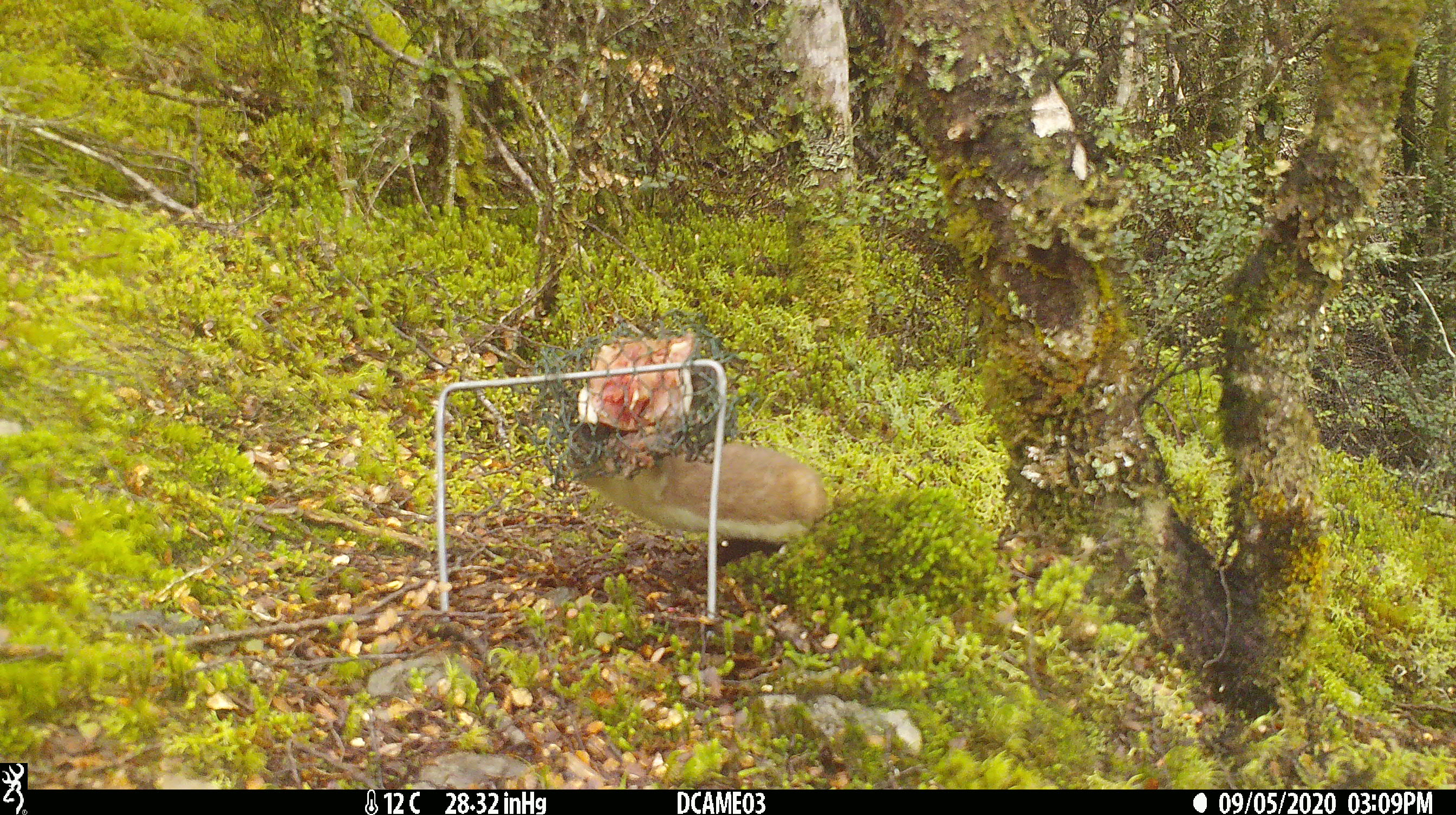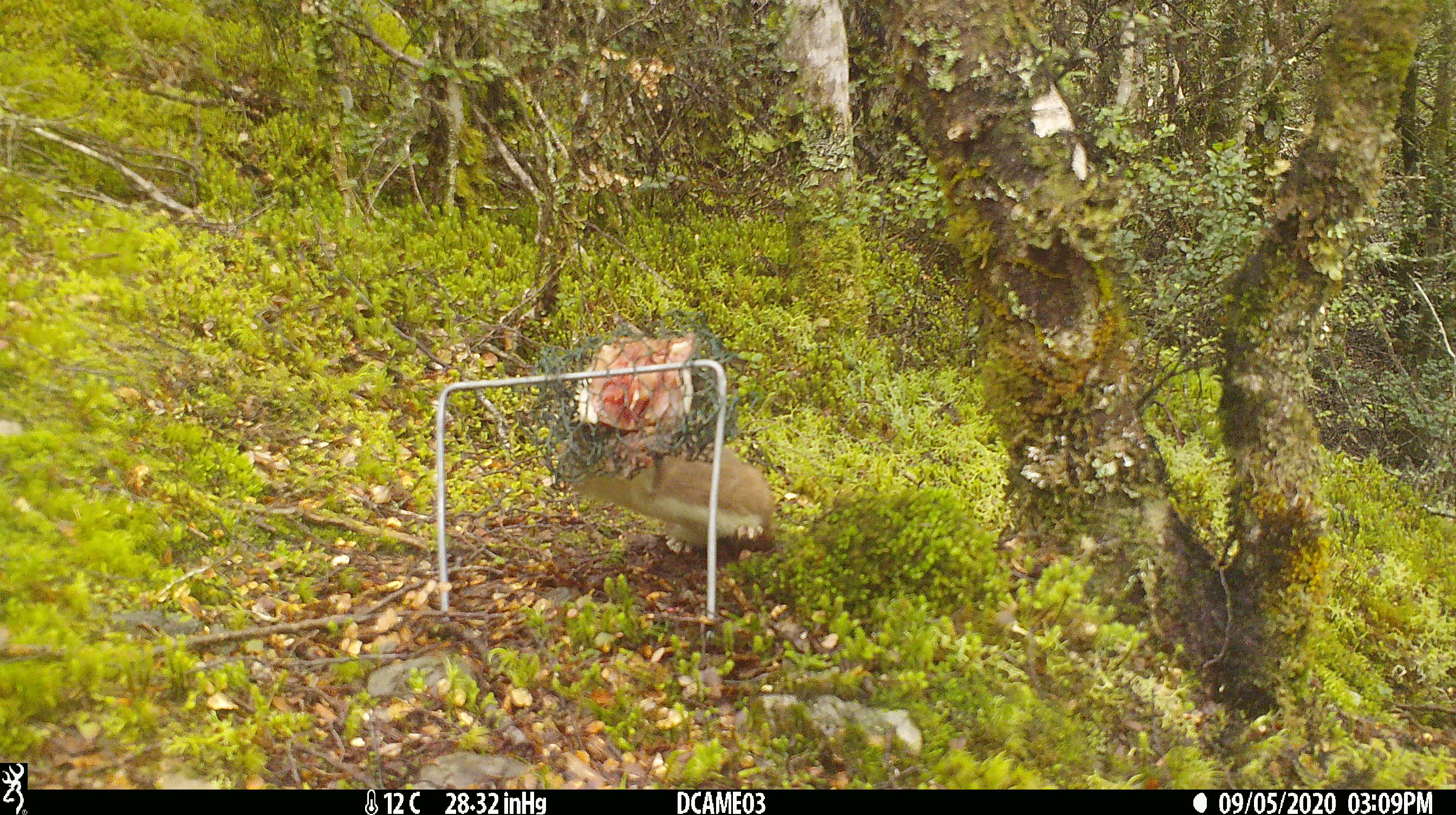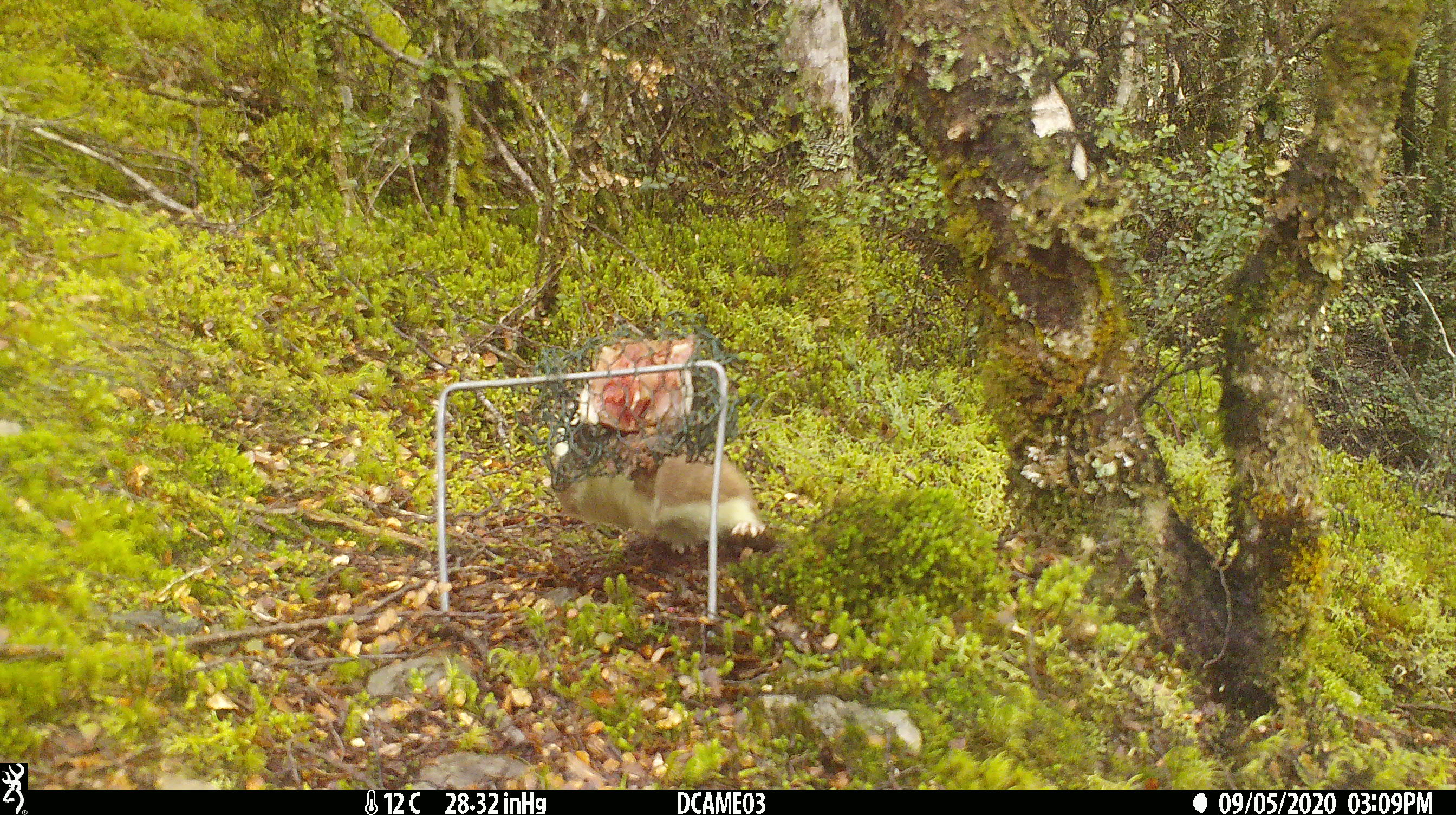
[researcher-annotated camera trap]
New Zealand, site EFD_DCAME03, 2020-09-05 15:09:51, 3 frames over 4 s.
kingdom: Animalia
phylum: Chordata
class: Mammalia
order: Carnivora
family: Mustelidae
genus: Mustela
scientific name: Mustela erminea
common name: stoat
Stoat (Mustela erminea).